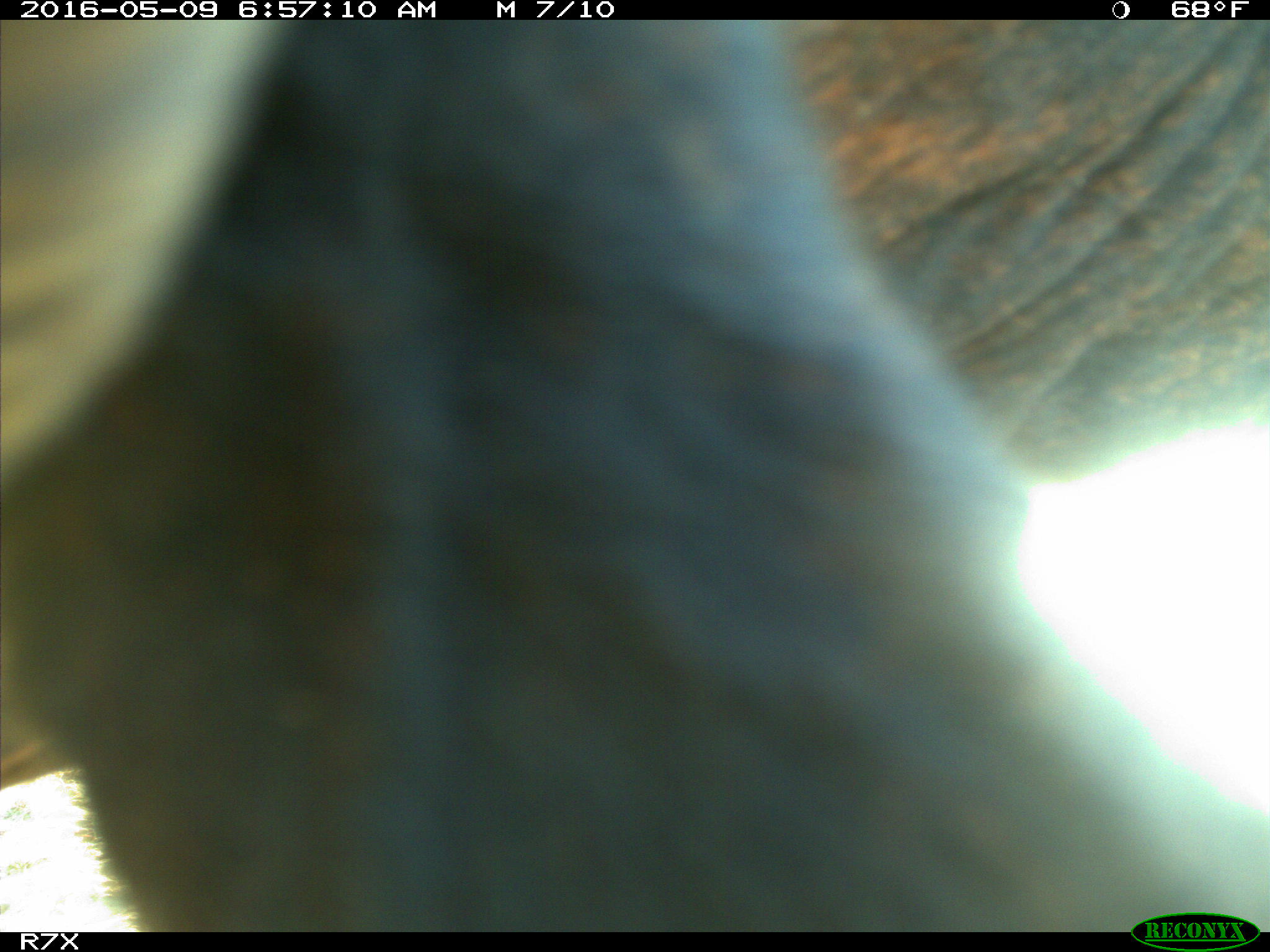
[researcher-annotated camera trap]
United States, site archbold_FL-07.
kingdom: Animalia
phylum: Chordata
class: Mammalia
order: Artiodactyla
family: Bovidae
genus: Bos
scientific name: Bos taurus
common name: domestic cow